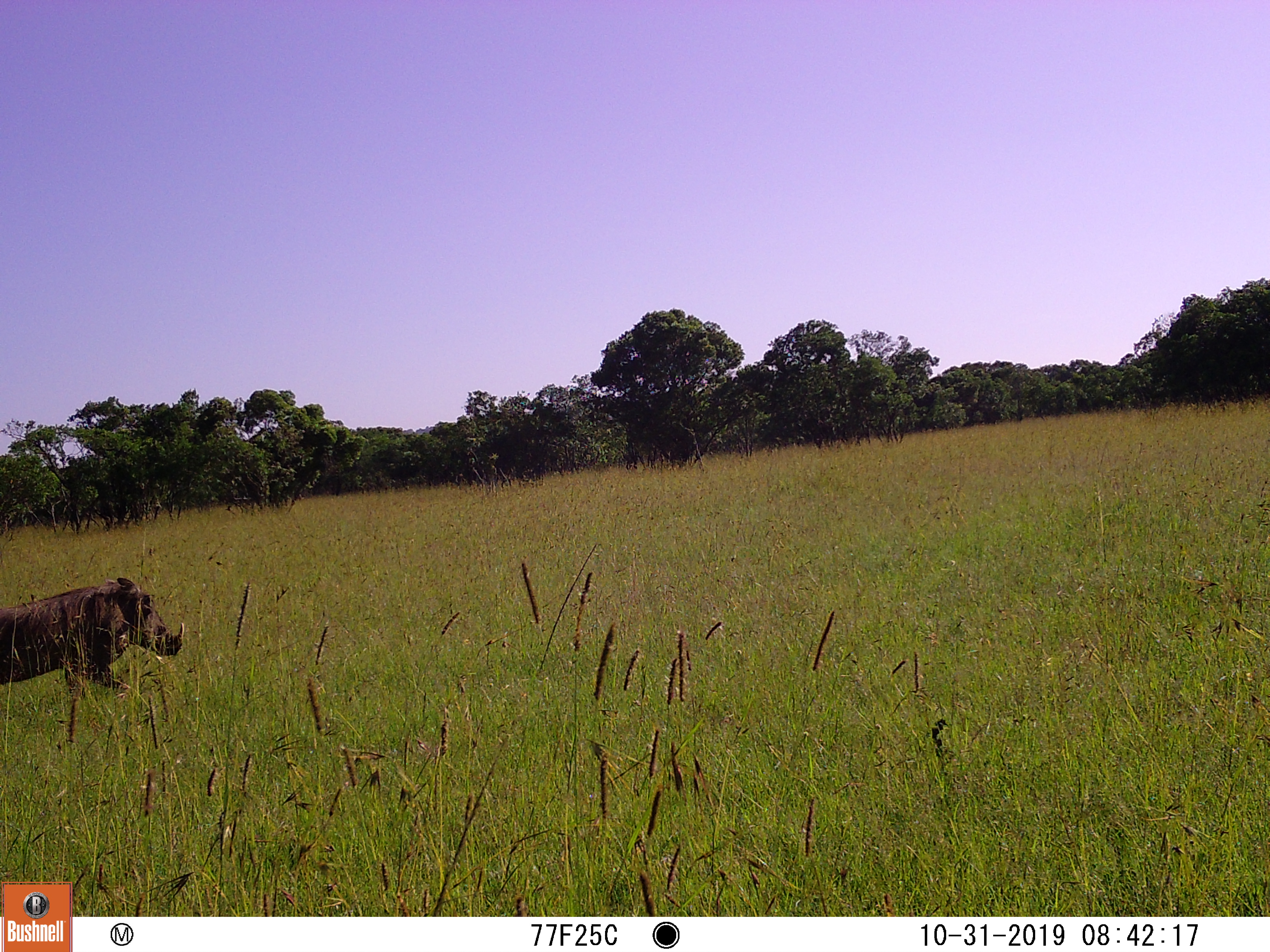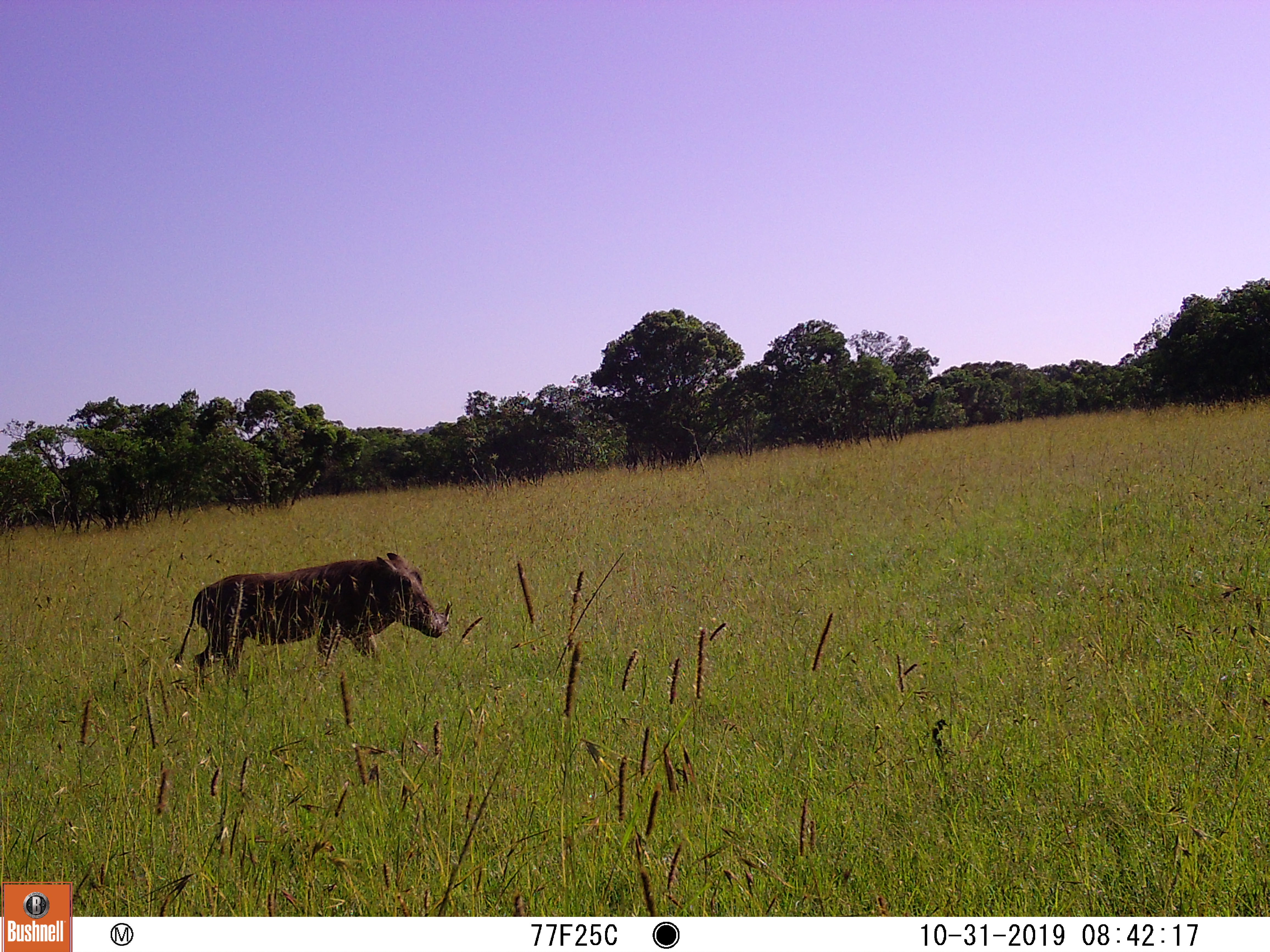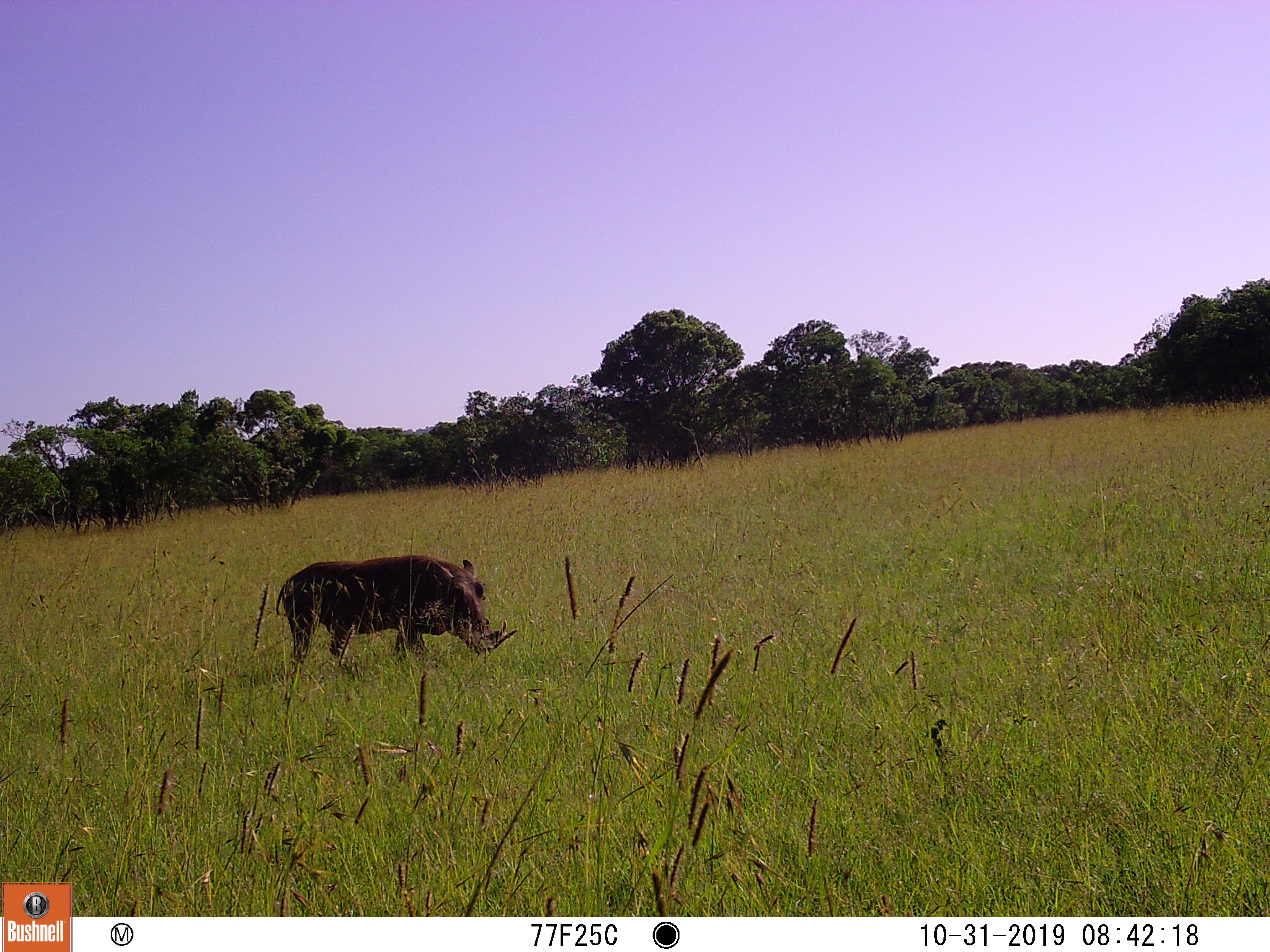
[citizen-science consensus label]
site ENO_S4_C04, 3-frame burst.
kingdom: Animalia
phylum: Chordata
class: Mammalia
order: Artiodactyla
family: Suidae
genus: Phacochoerus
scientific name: Phacochoerus africanus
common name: warthog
Warthog (Phacochoerus africanus), count 1. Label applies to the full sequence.